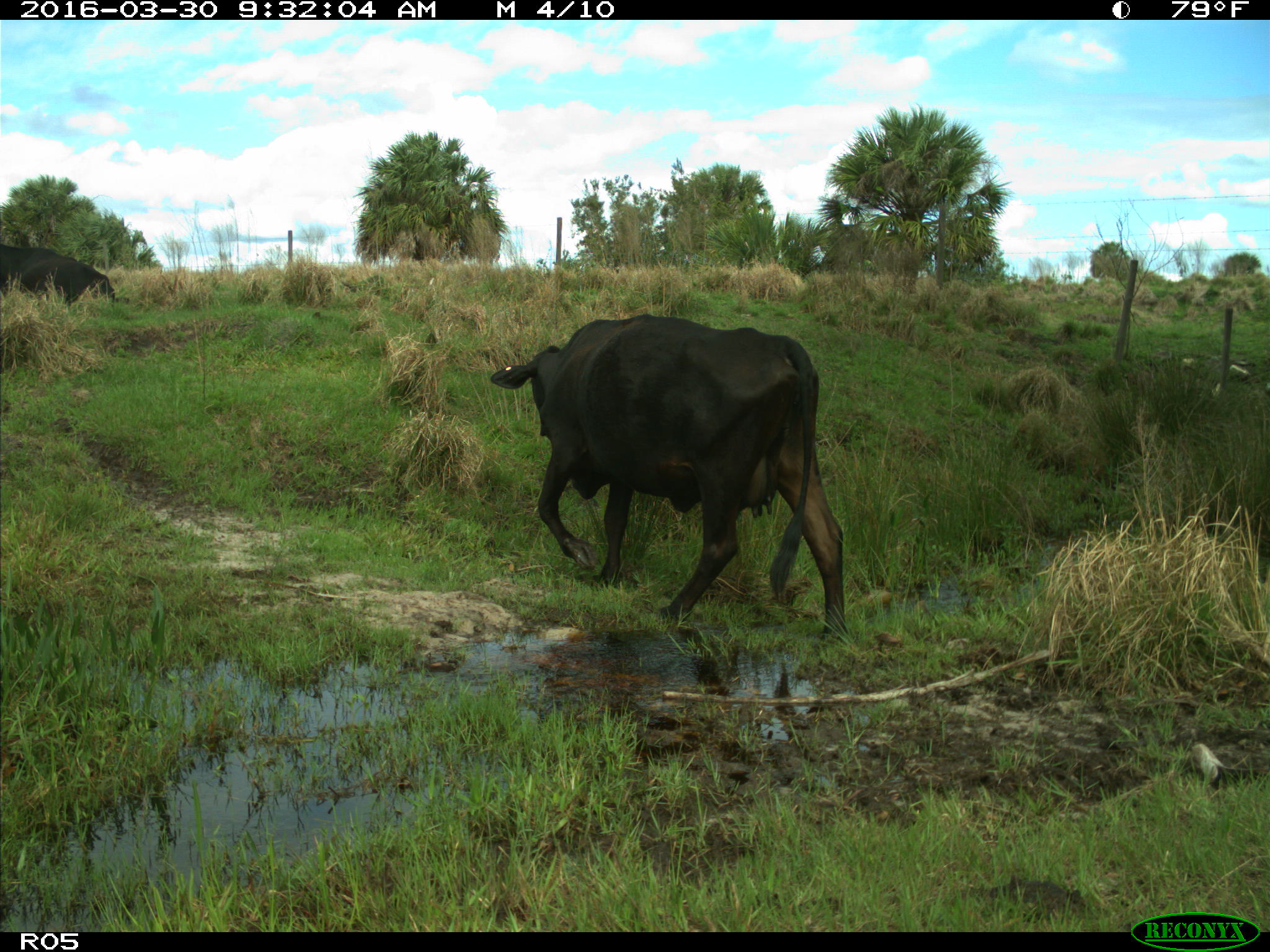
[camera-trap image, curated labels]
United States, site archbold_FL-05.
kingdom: Animalia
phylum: Chordata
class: Mammalia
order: Artiodactyla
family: Bovidae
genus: Bos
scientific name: Bos taurus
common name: domestic cow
Bos taurus (domestic cow).